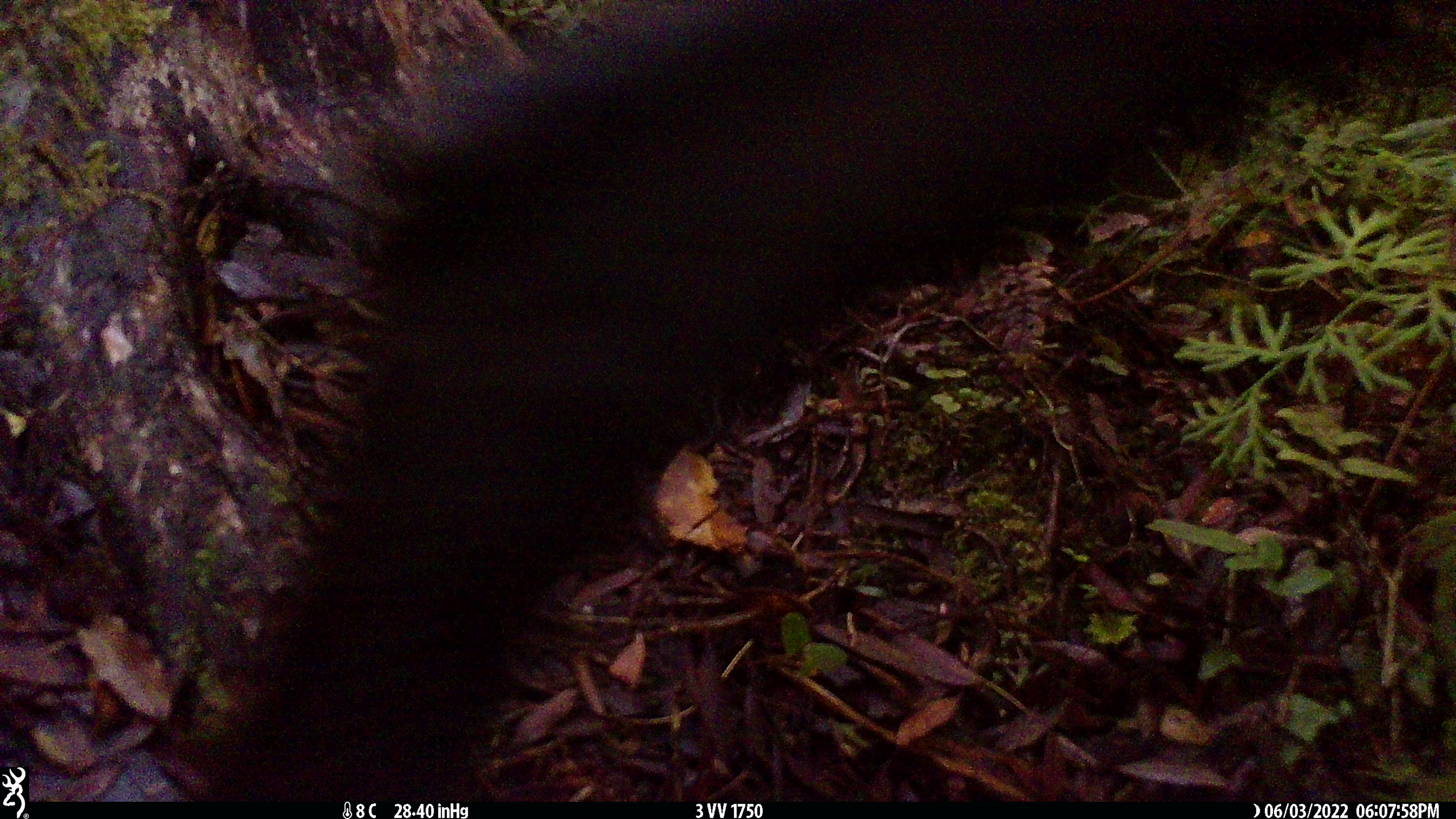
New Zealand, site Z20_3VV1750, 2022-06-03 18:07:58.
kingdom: Animalia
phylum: Chordata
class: Mammalia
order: Artiodactyla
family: Cervidae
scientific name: Cervidae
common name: deer